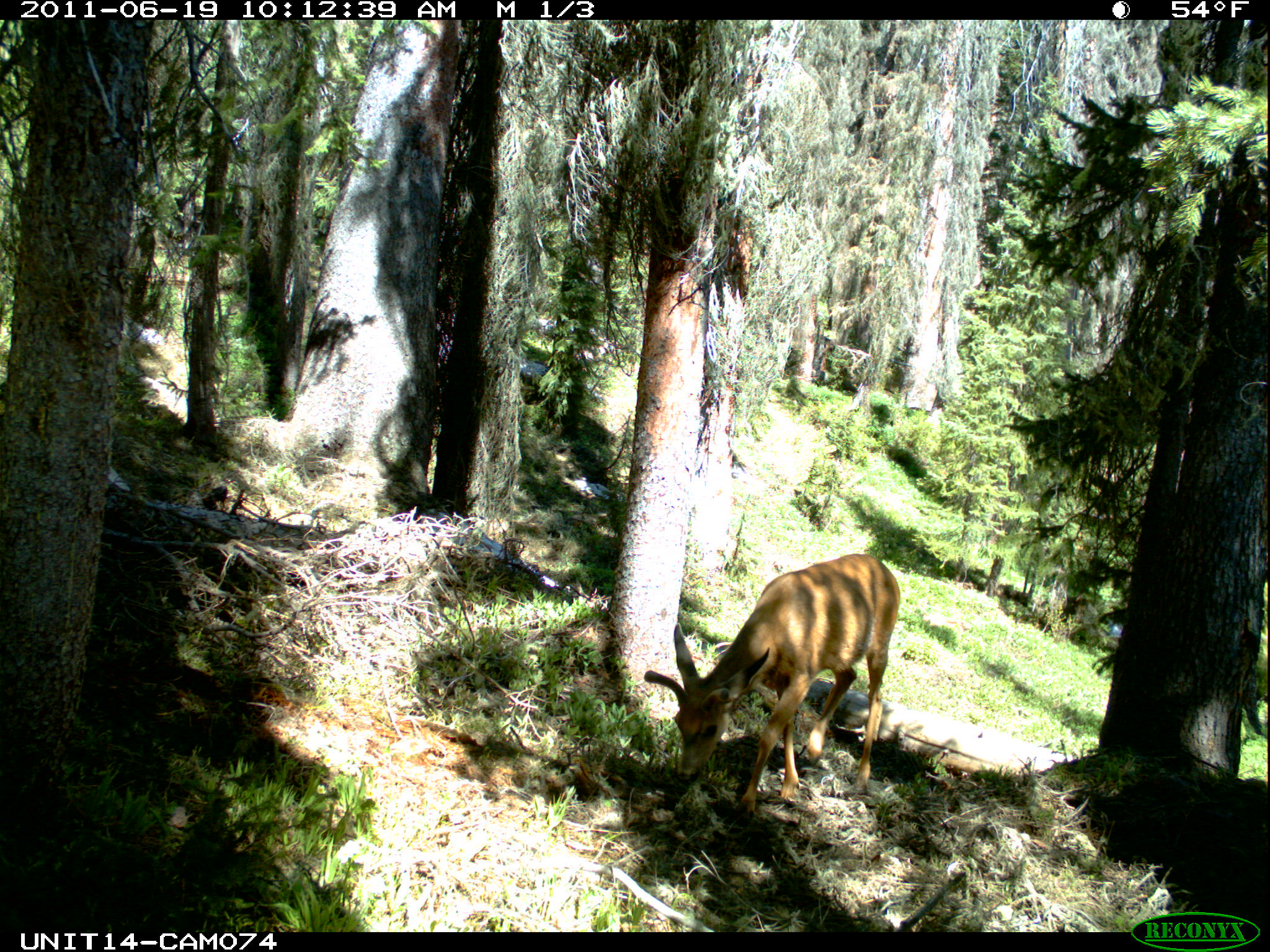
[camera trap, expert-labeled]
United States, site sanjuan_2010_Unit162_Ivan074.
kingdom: Animalia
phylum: Chordata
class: Mammalia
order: Artiodactyla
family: Cervidae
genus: Odocoileus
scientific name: Odocoileus hemionus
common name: mule deer